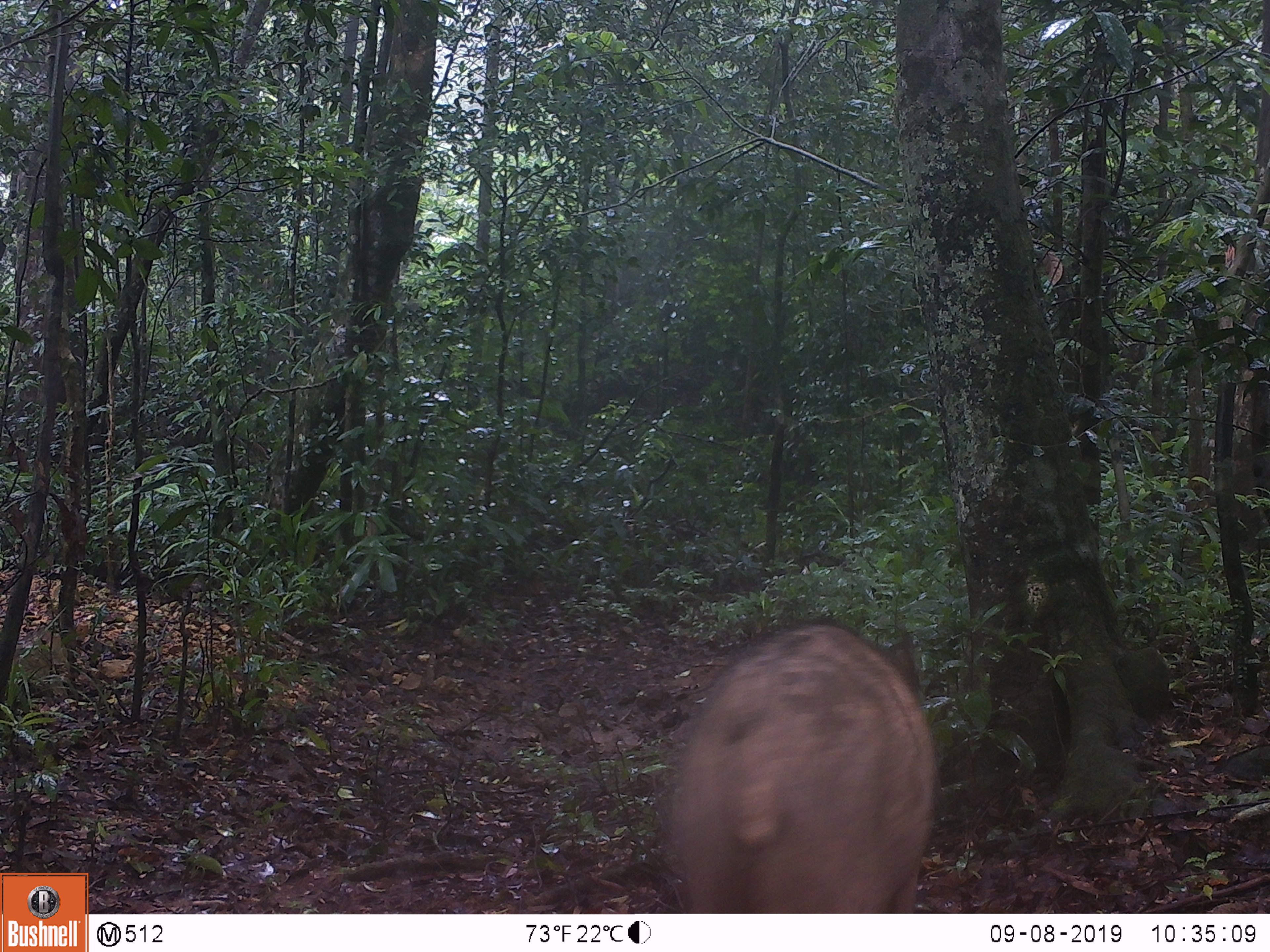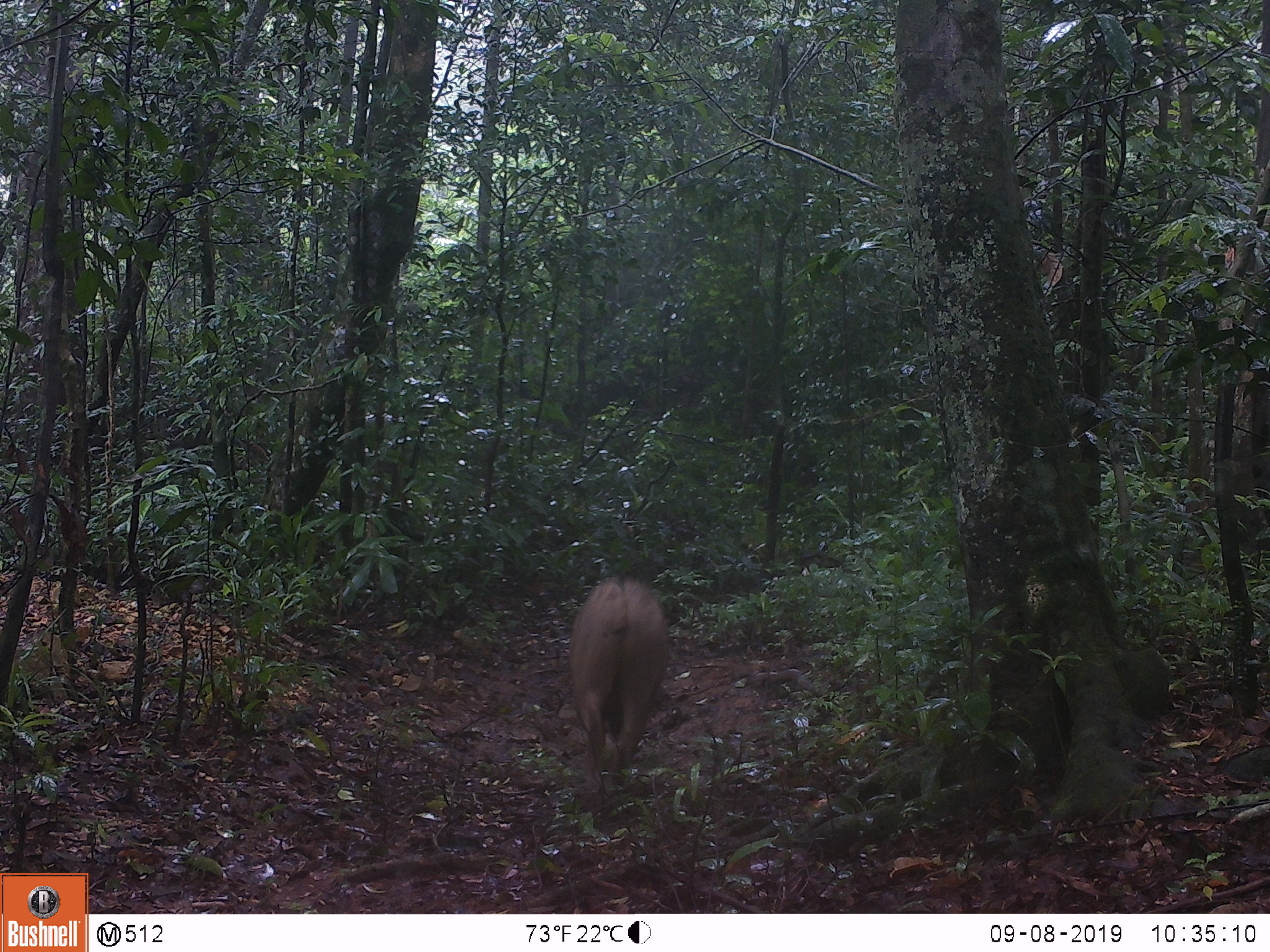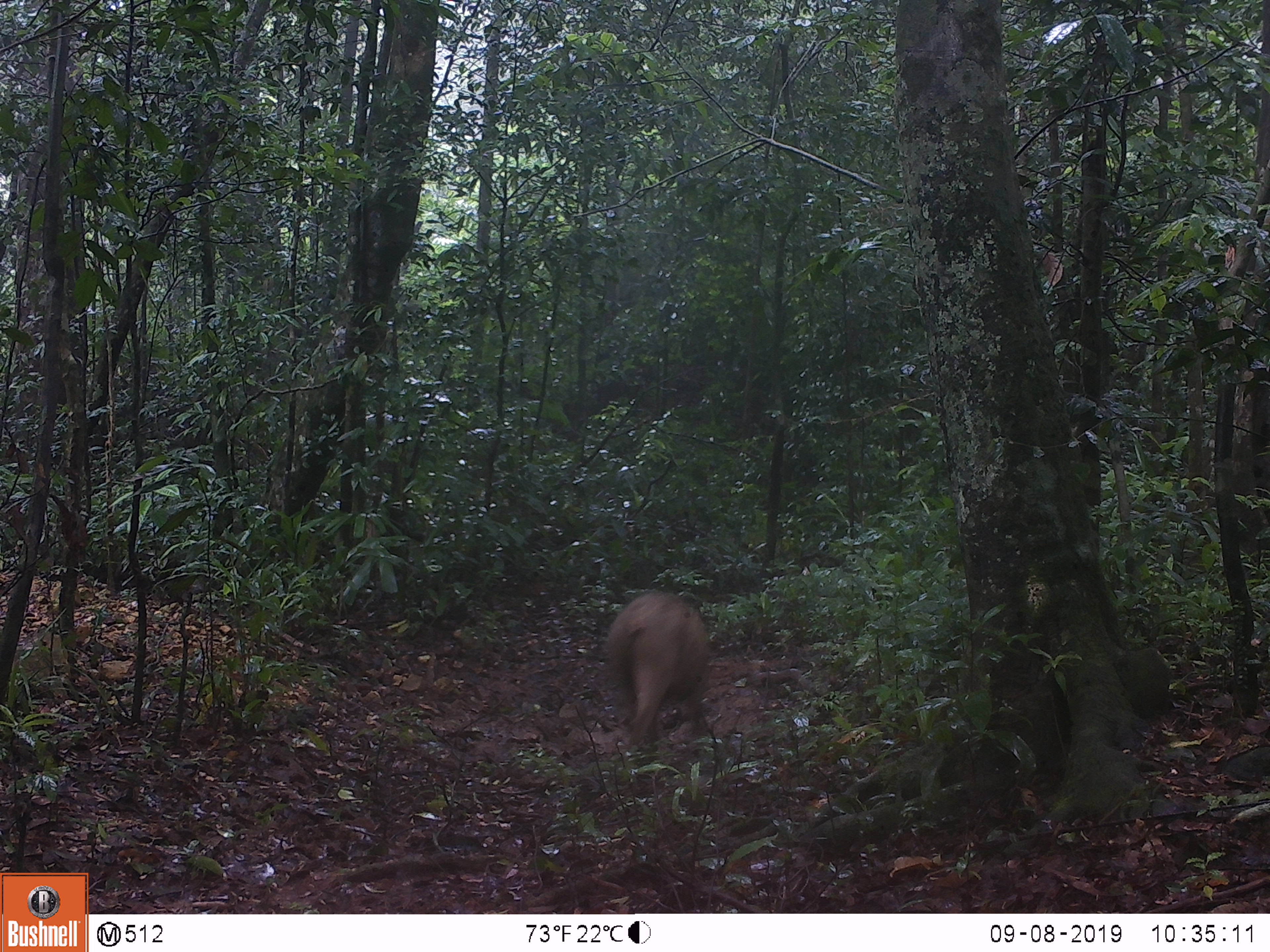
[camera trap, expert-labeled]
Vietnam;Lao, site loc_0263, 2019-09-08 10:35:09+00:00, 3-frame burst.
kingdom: Animalia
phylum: Chordata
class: Mammalia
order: Artiodactyla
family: Suidae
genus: Sus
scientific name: Sus scrofa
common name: eurasian wild pig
Eurasian wild pig (Sus scrofa). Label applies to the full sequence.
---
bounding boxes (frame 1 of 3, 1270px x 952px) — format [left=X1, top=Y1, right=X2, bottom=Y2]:
eurasian wild pig: [left=670, top=622, right=937, bottom=912]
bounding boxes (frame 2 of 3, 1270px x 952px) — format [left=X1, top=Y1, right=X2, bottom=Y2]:
eurasian wild pig: [left=568, top=576, right=669, bottom=816]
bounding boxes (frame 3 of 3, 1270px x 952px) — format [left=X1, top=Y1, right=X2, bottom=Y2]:
eurasian wild pig: [left=606, top=590, right=706, bottom=764]